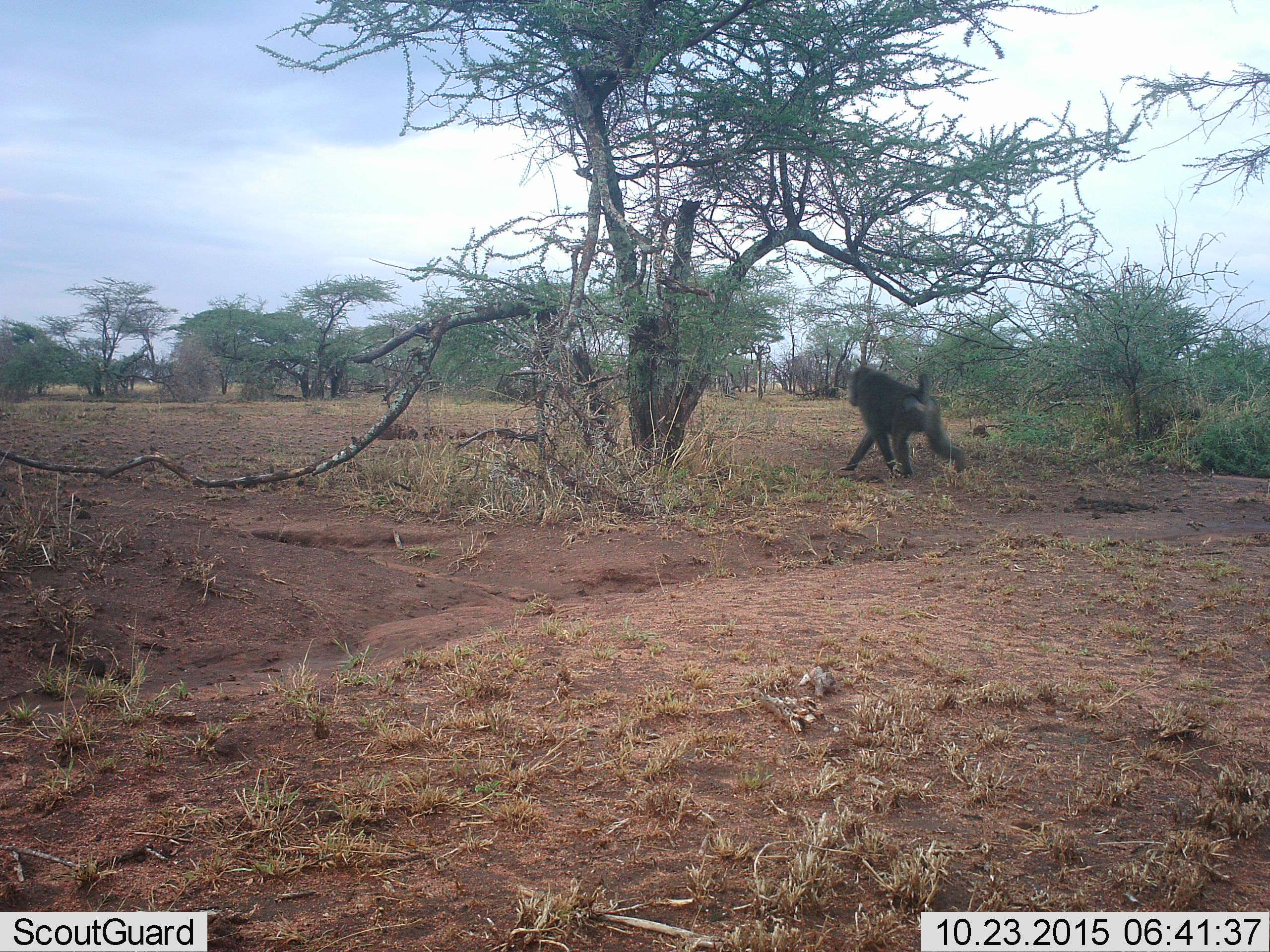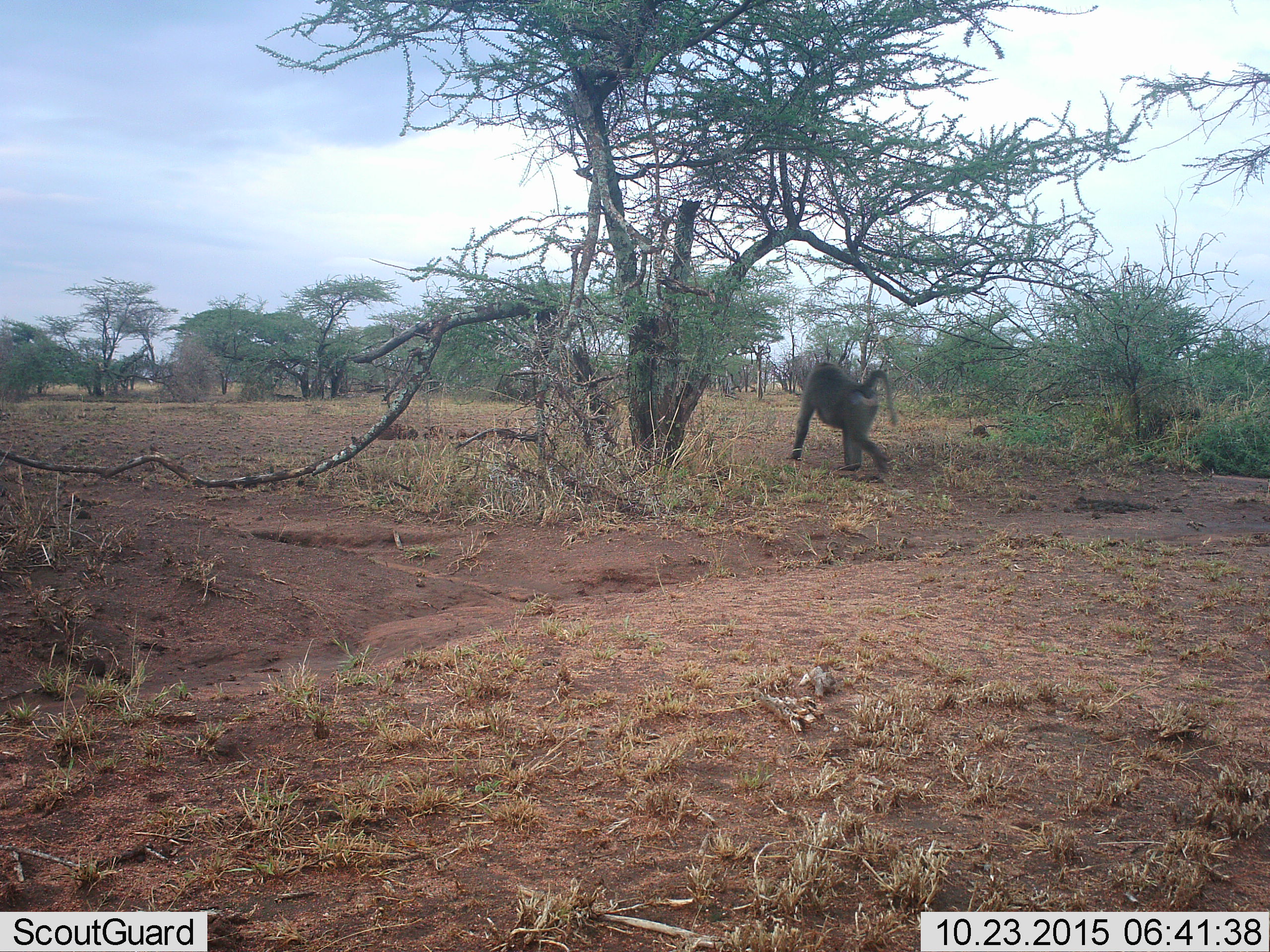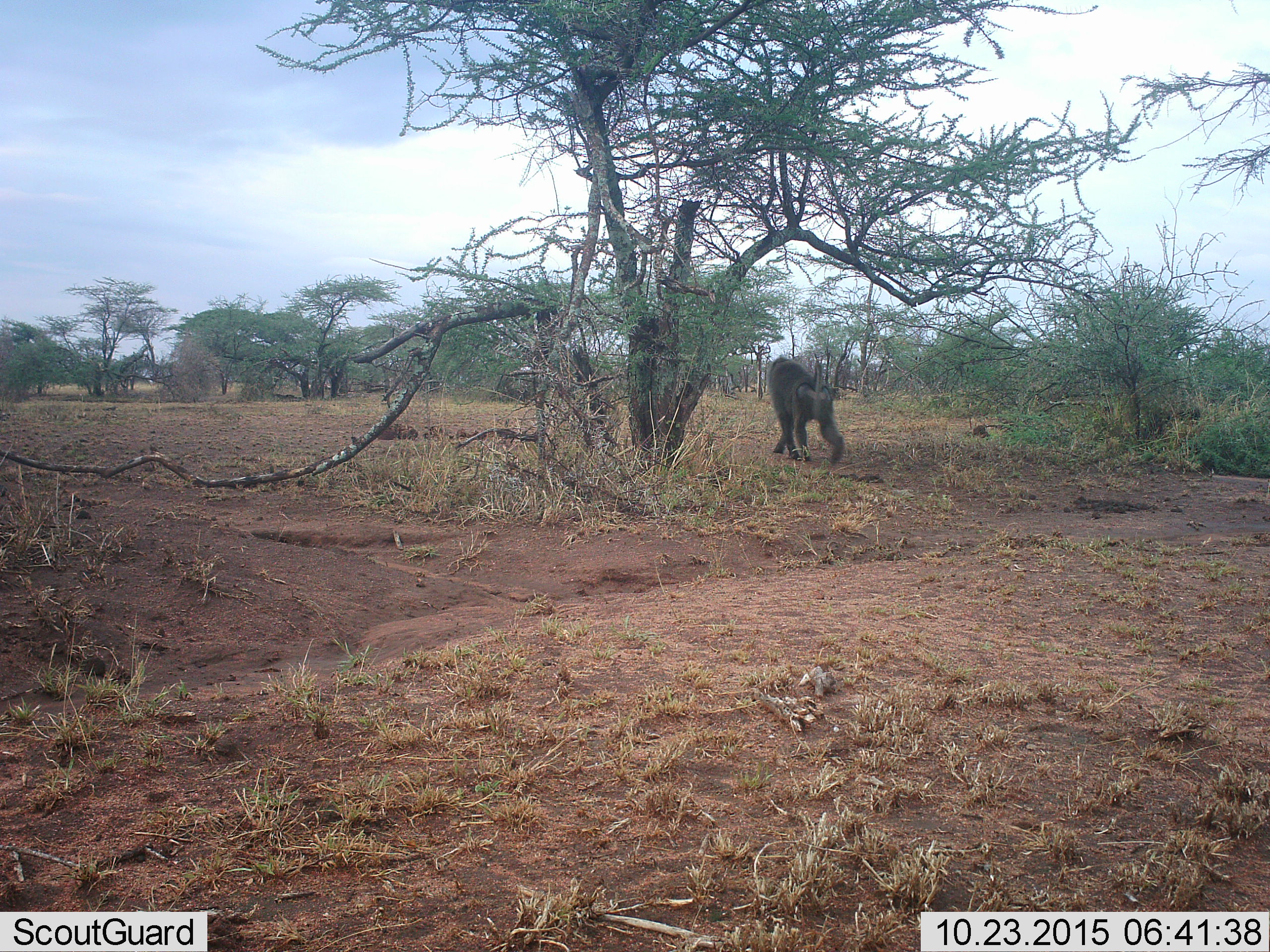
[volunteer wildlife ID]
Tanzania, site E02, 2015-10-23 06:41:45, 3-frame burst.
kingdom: Animalia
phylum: Chordata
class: Mammalia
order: Primates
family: Cercopithecidae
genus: Papio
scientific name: Papio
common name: baboon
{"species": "baboon (Papio)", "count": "1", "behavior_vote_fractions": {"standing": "0%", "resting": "0%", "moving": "100%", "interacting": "0%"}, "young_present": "0%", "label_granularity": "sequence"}